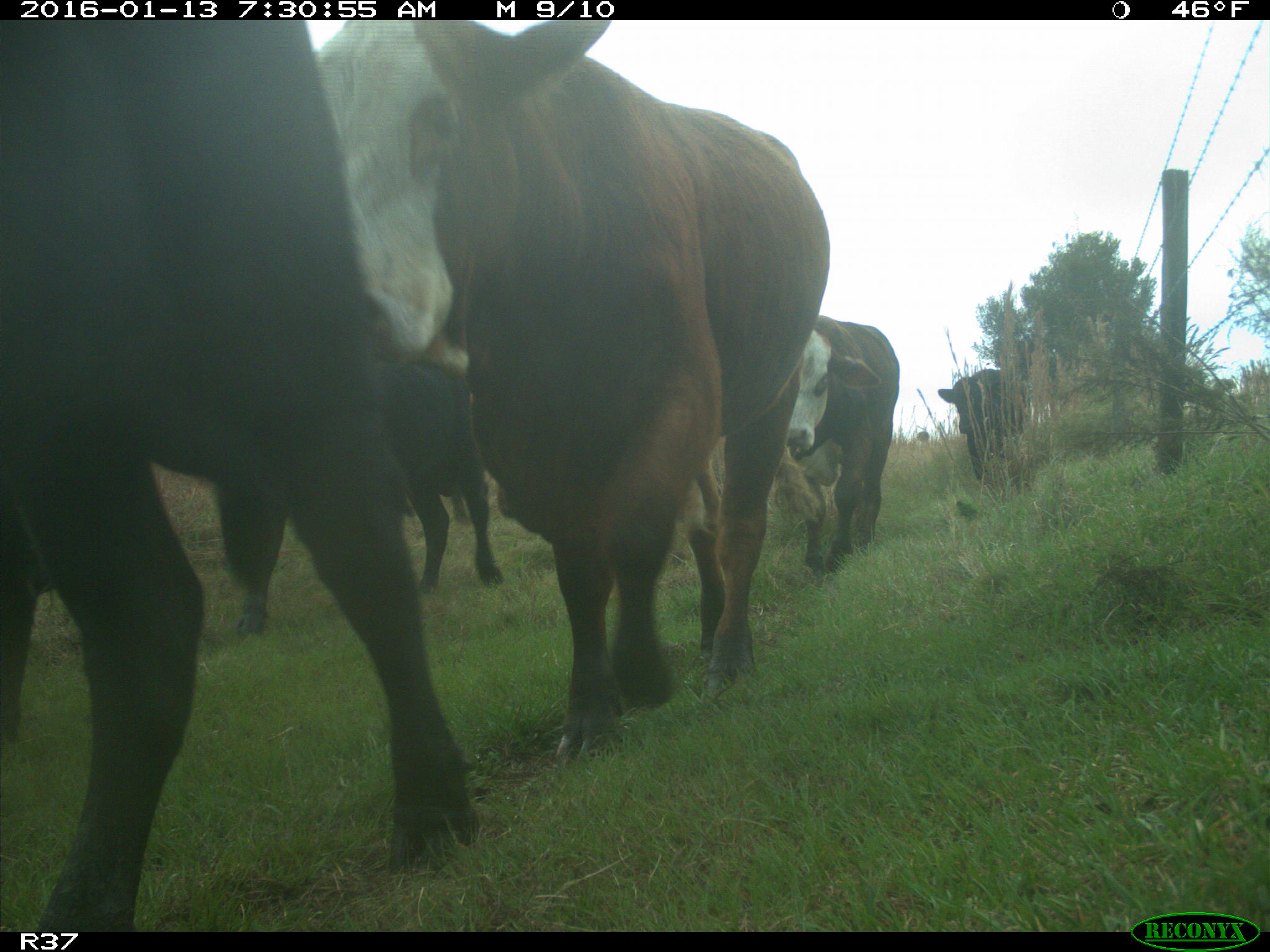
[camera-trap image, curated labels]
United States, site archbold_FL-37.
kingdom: Animalia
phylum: Chordata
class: Mammalia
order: Artiodactyla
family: Bovidae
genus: Bos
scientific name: Bos taurus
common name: domestic cow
Bos taurus (domestic cow).